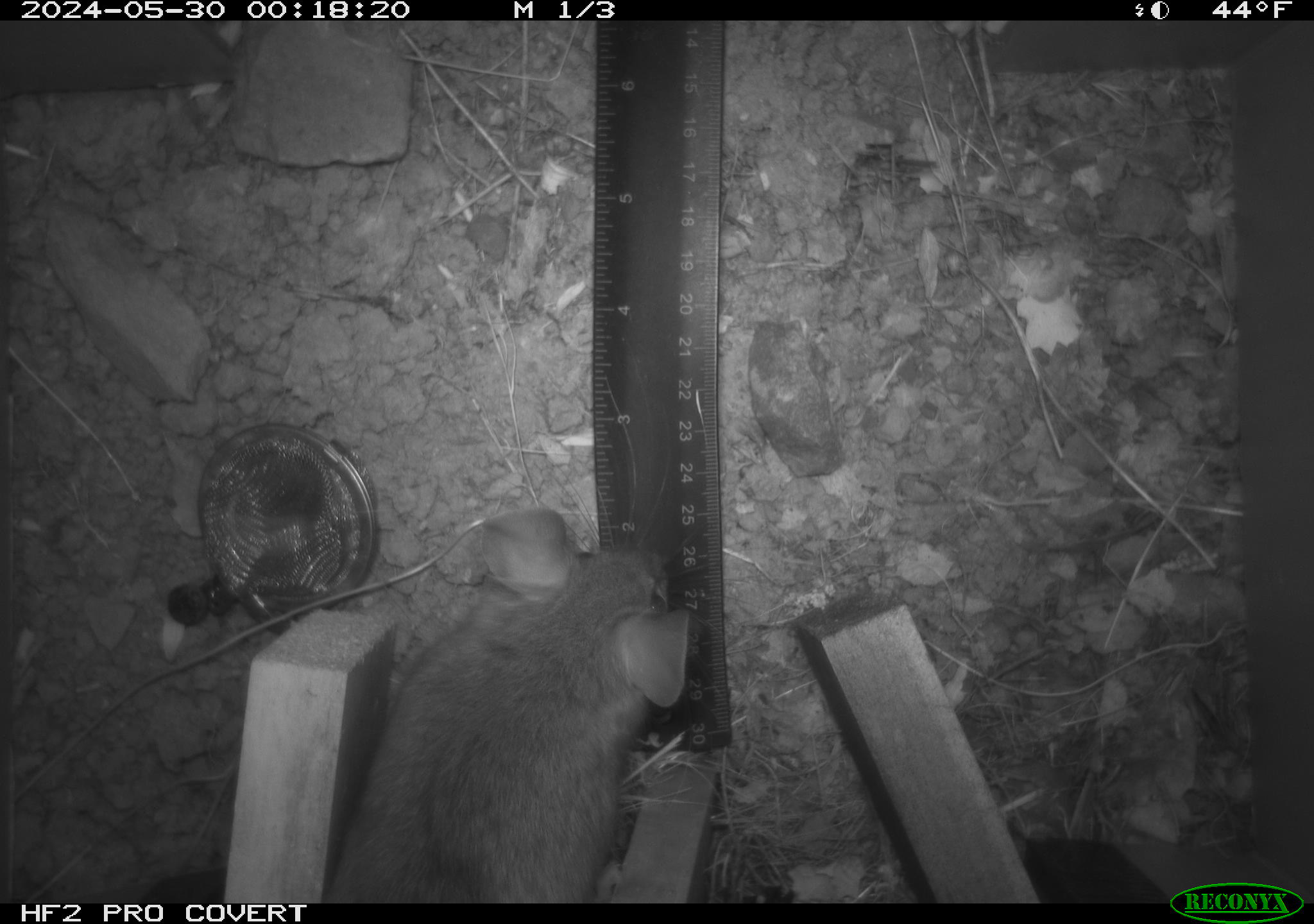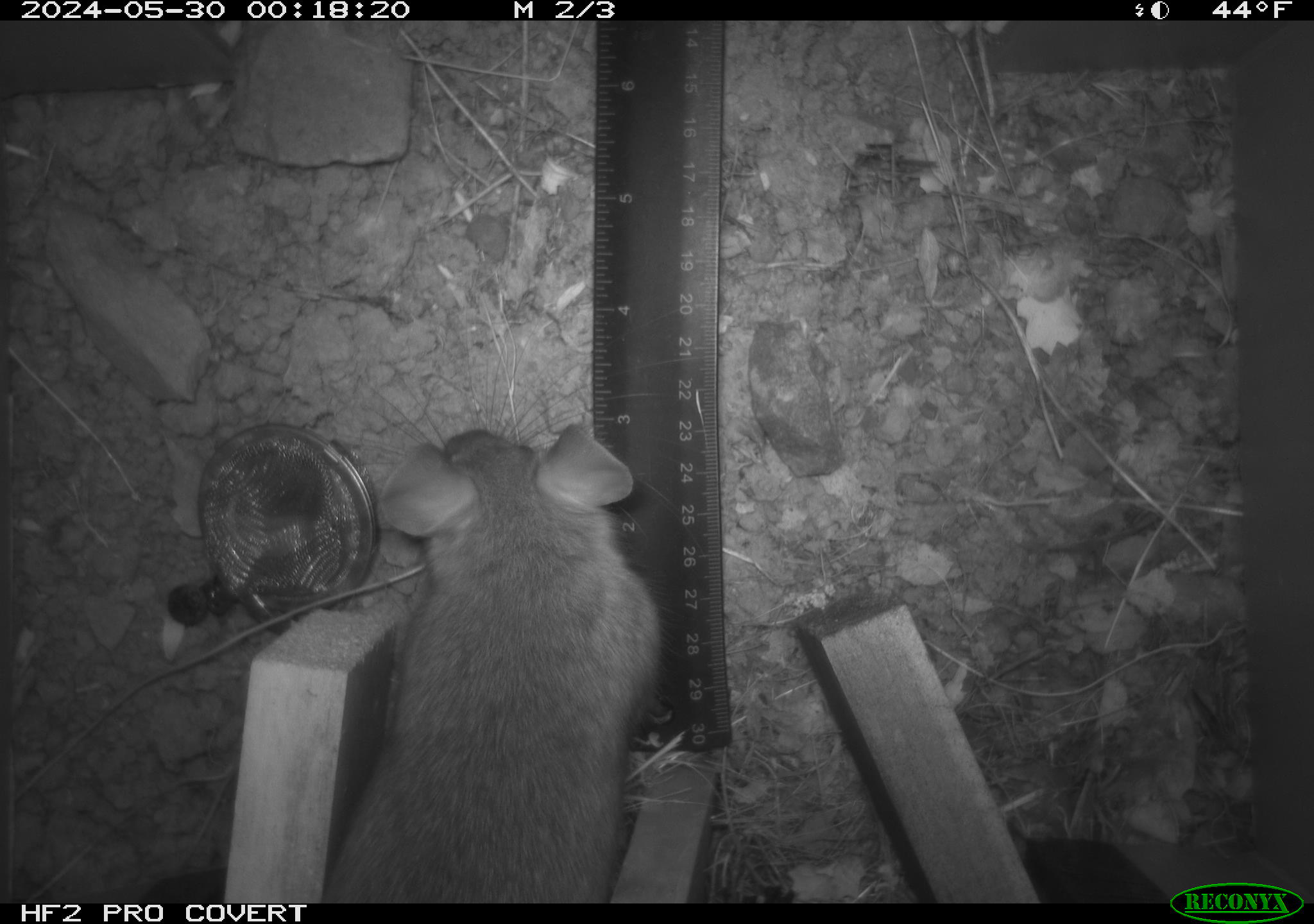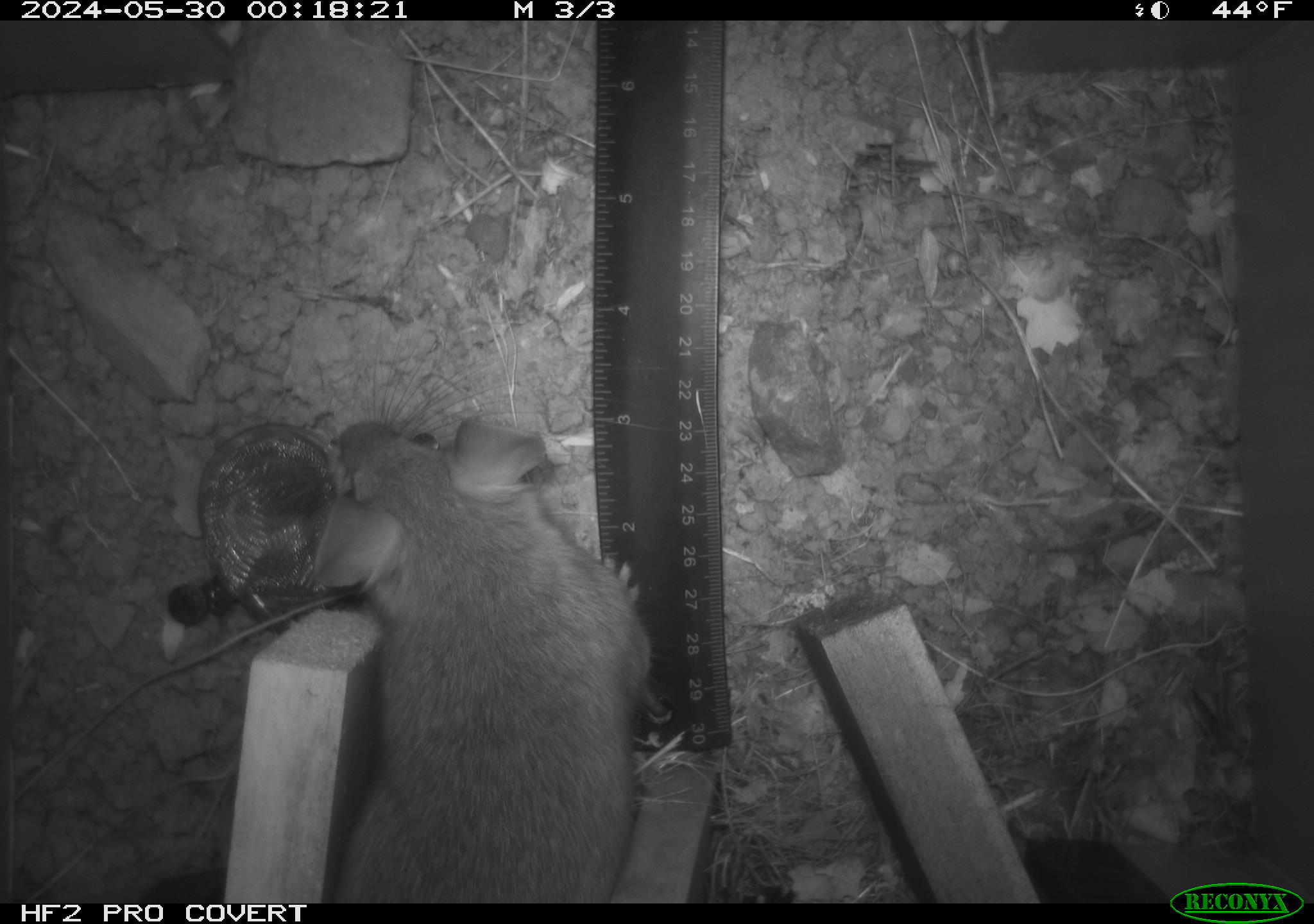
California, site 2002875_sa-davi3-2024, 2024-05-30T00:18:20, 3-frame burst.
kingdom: Animalia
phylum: Chordata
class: Mammalia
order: Rodentia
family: Cricetidae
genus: Neotoma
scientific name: Neotoma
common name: pack rat or woodrat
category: neotoma species